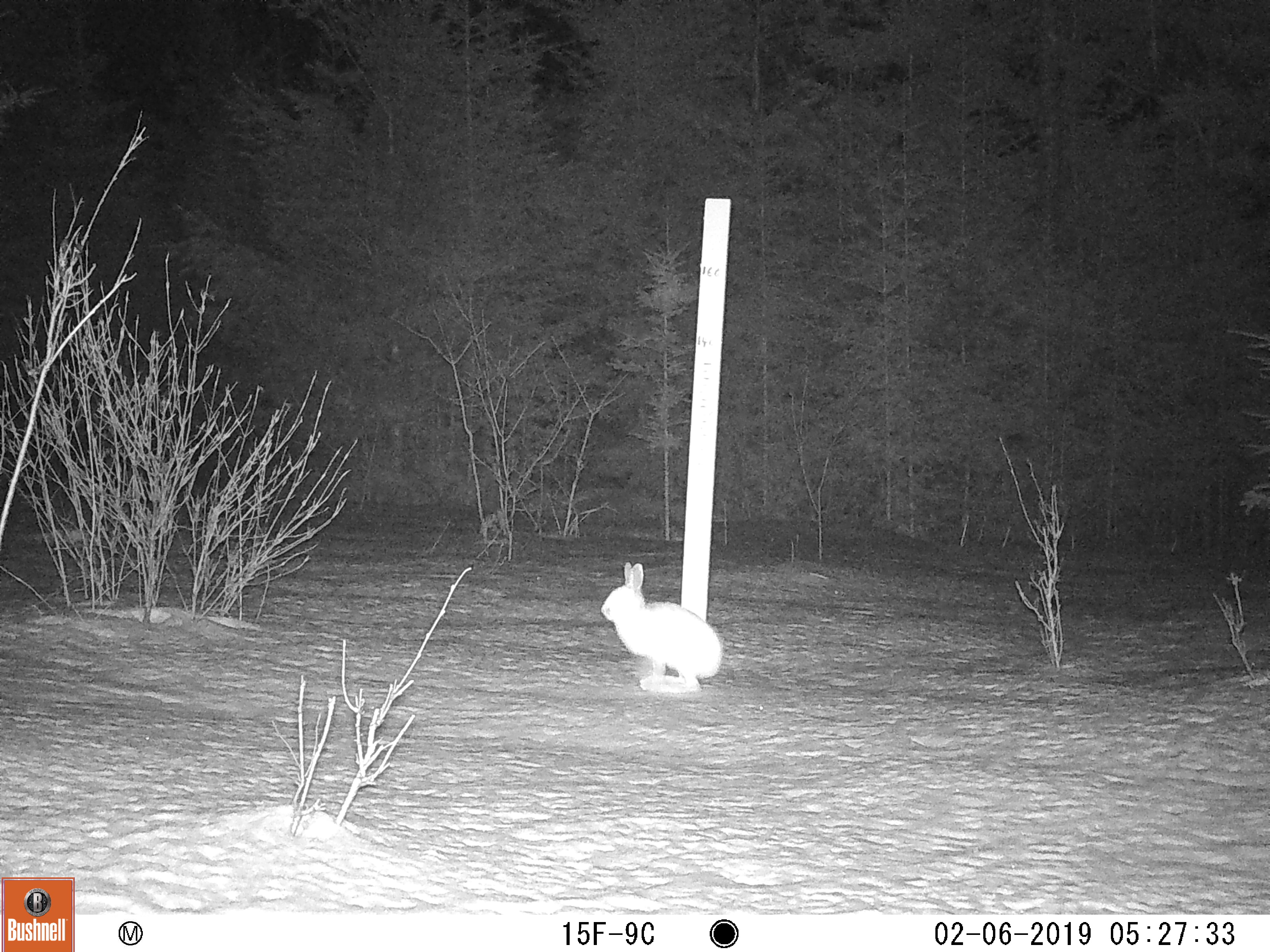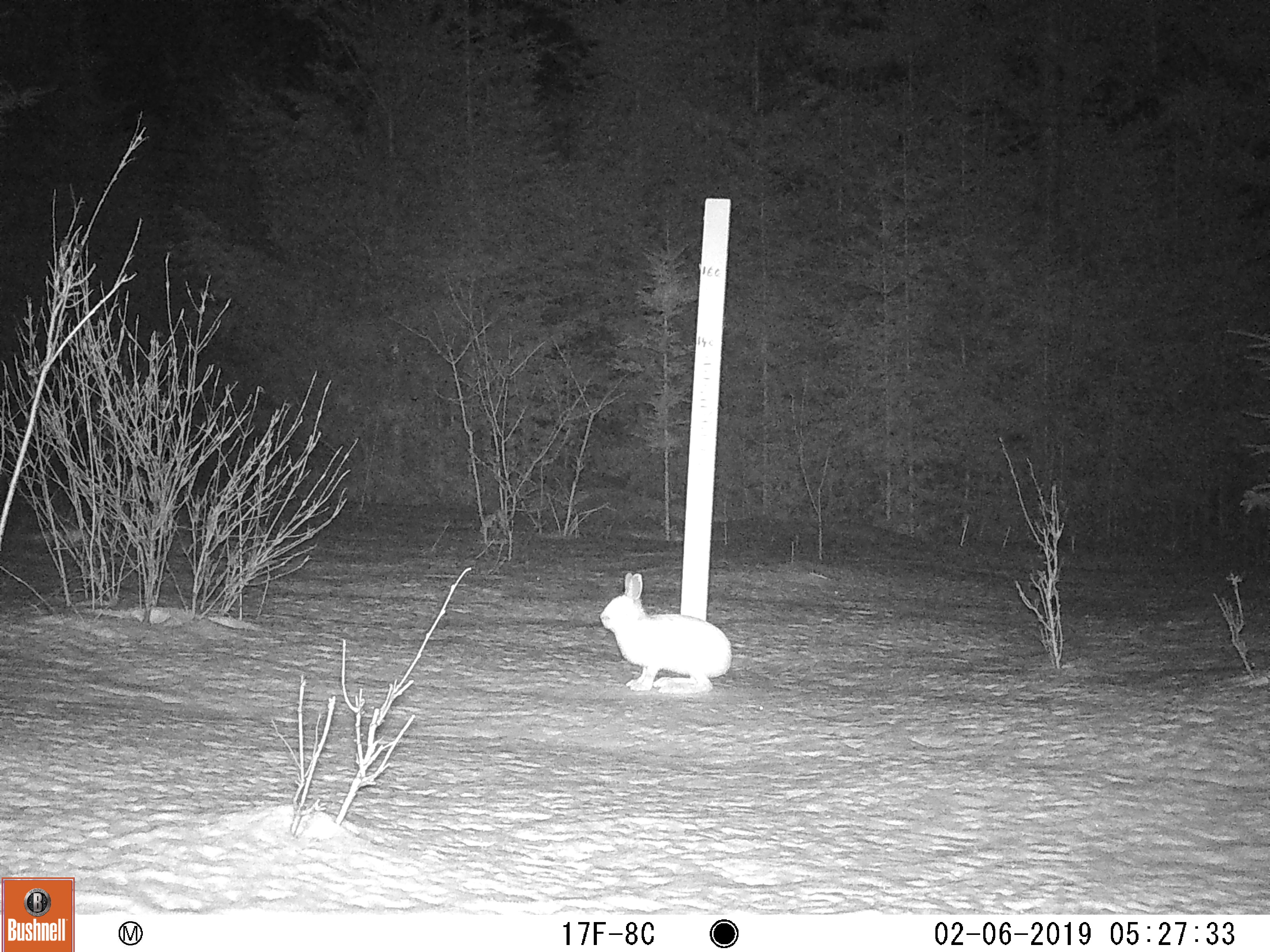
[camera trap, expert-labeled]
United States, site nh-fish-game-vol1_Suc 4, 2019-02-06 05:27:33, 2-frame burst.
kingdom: Animalia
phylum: Chordata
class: Mammalia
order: Lagomorpha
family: Leporidae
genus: Lepus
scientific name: Lepus americanus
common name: snowshoe hare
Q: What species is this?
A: Snowshoe hare (Lepus americanus).